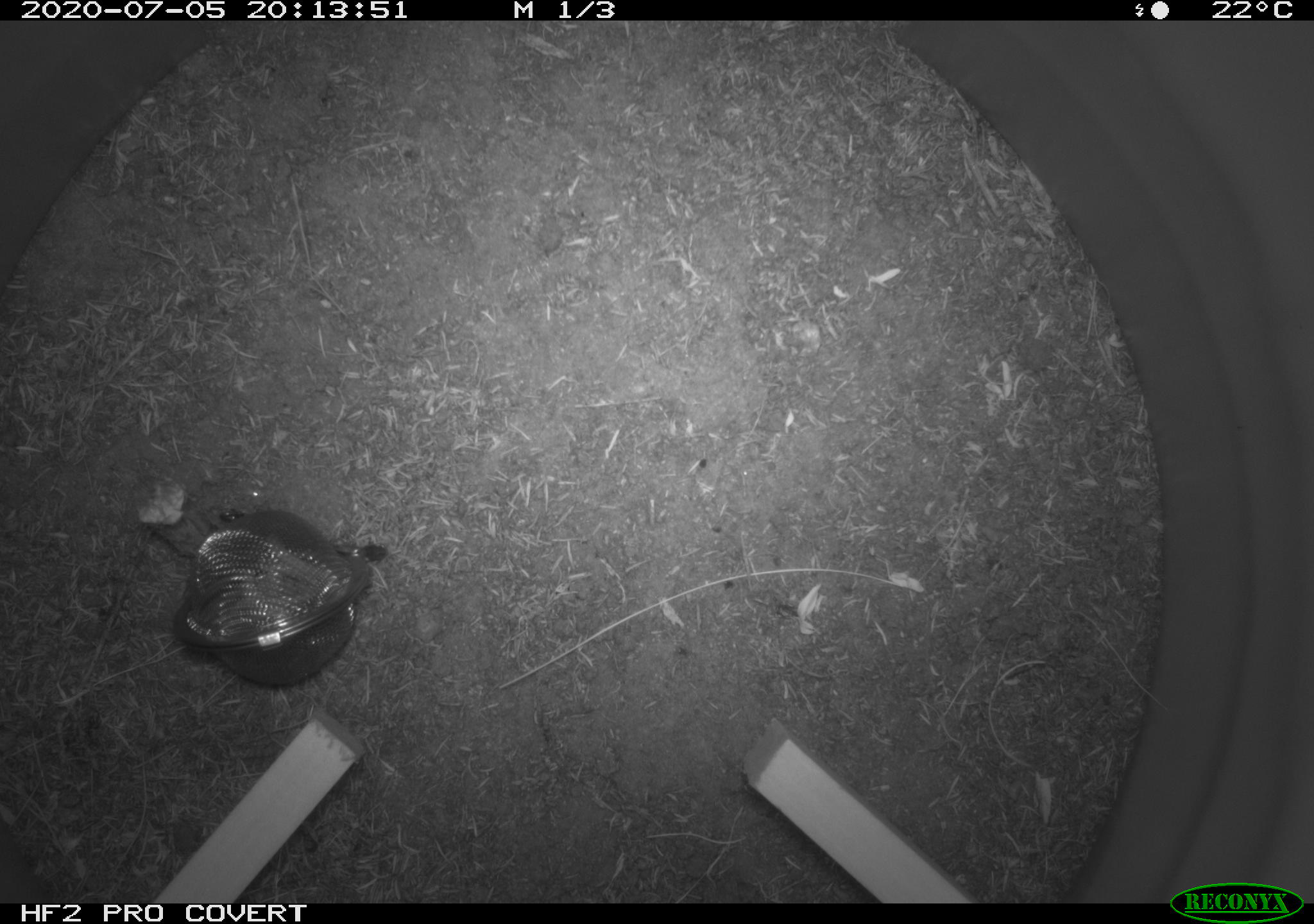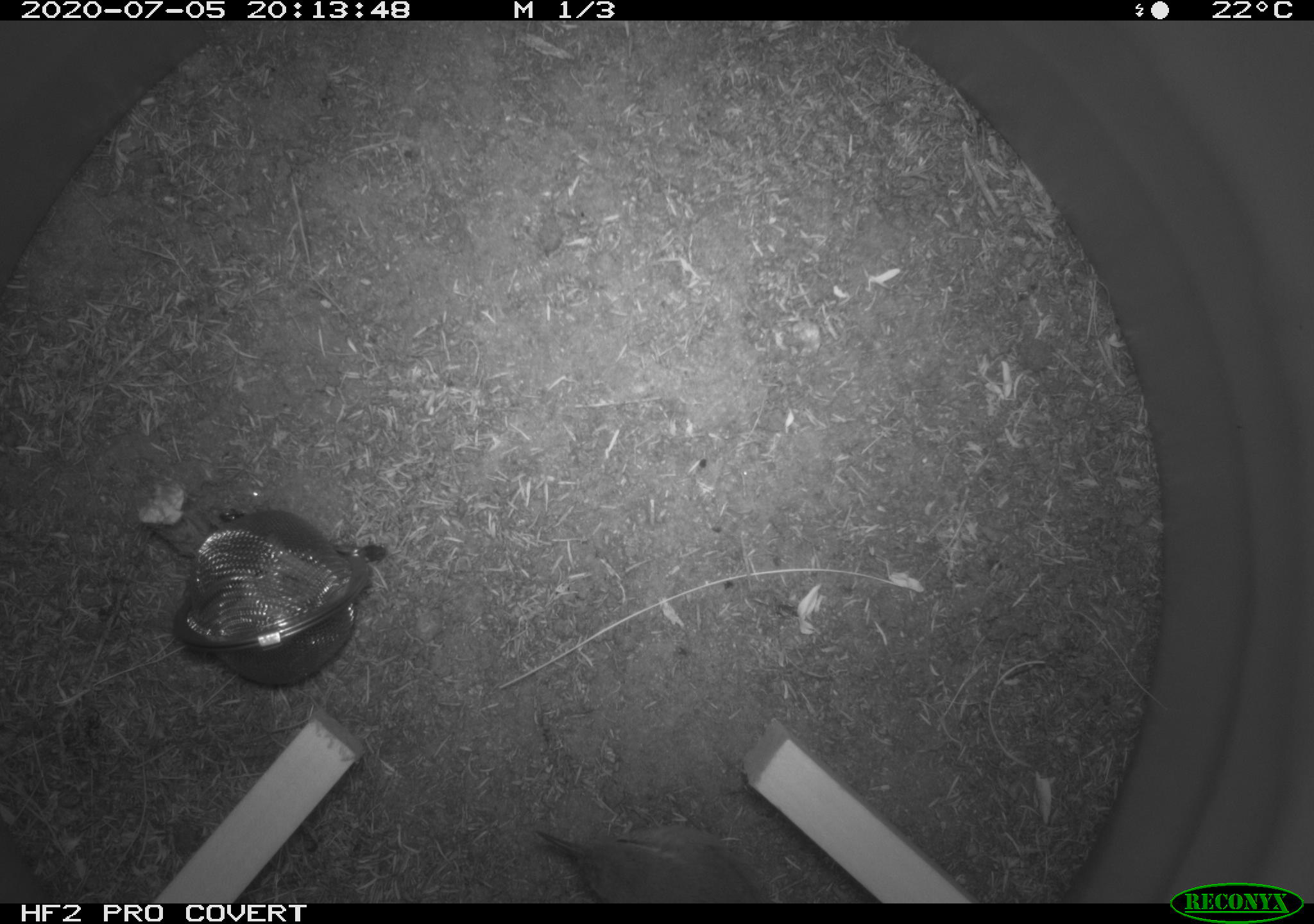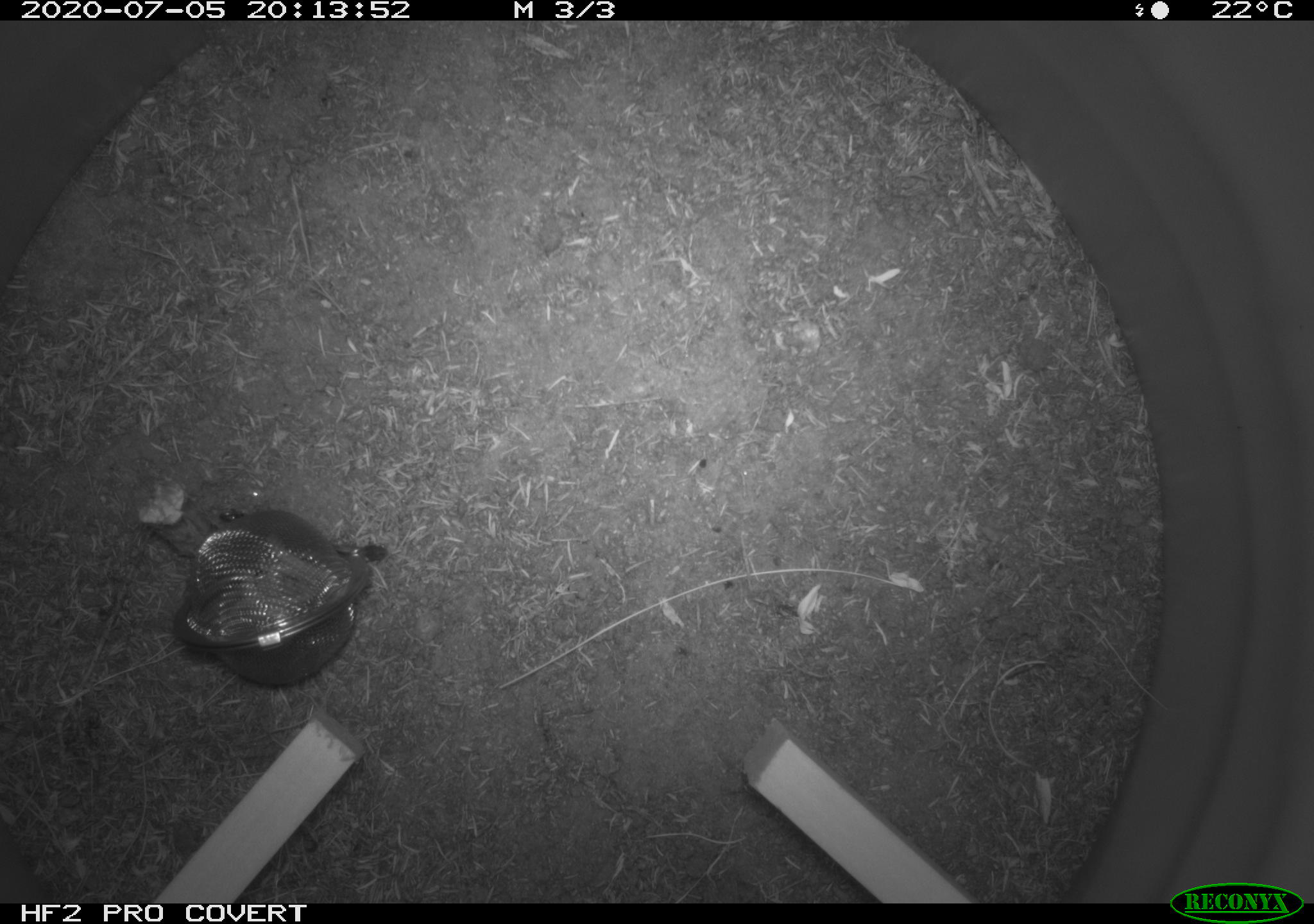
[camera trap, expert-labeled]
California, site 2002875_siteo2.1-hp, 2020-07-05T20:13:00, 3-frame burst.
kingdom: Animalia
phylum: Arthropoda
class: Insecta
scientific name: Insecta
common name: insect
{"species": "insect (Insecta)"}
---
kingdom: Animalia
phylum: Chordata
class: Aves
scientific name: Aves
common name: bird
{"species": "bird (Aves)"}